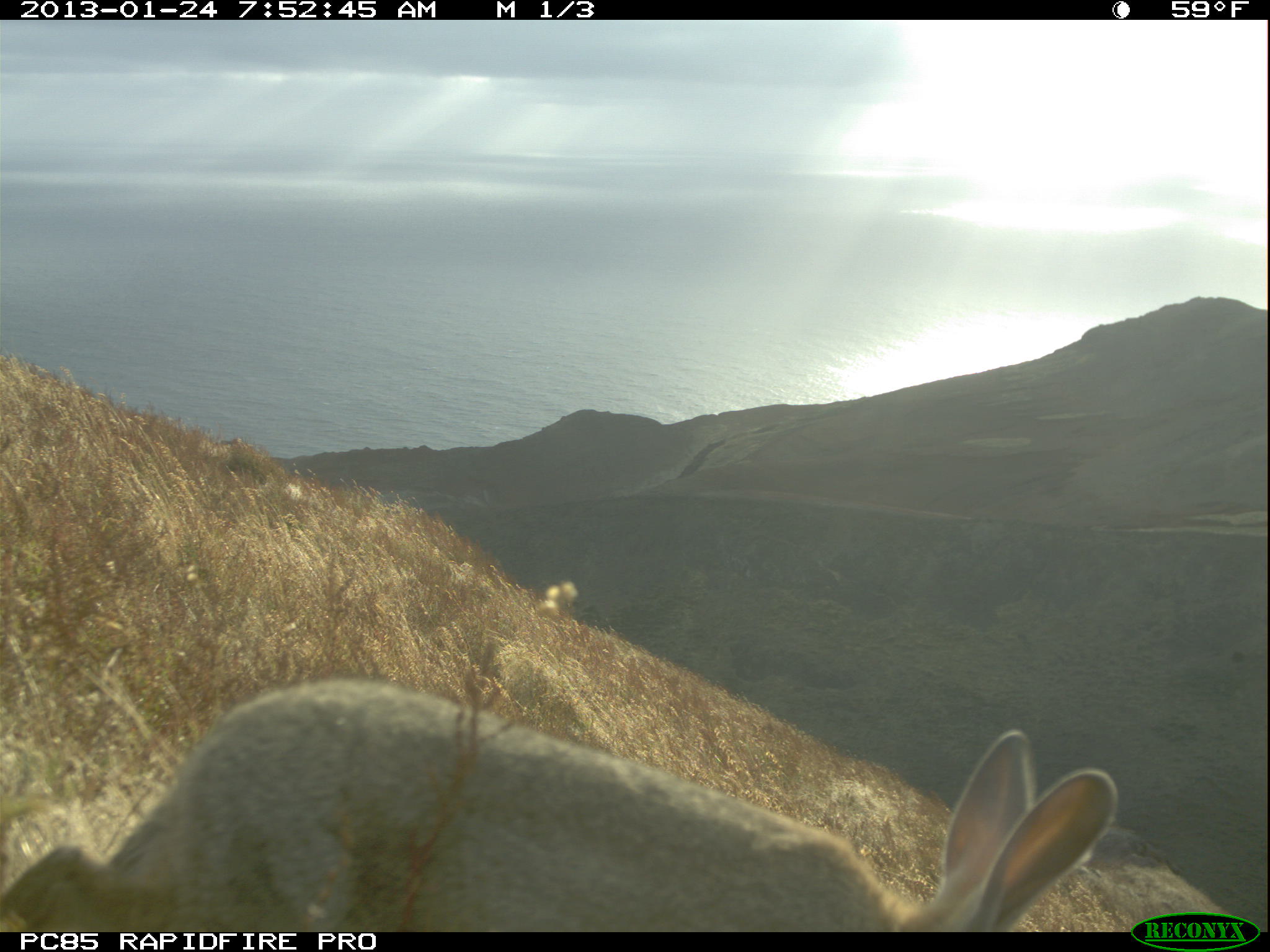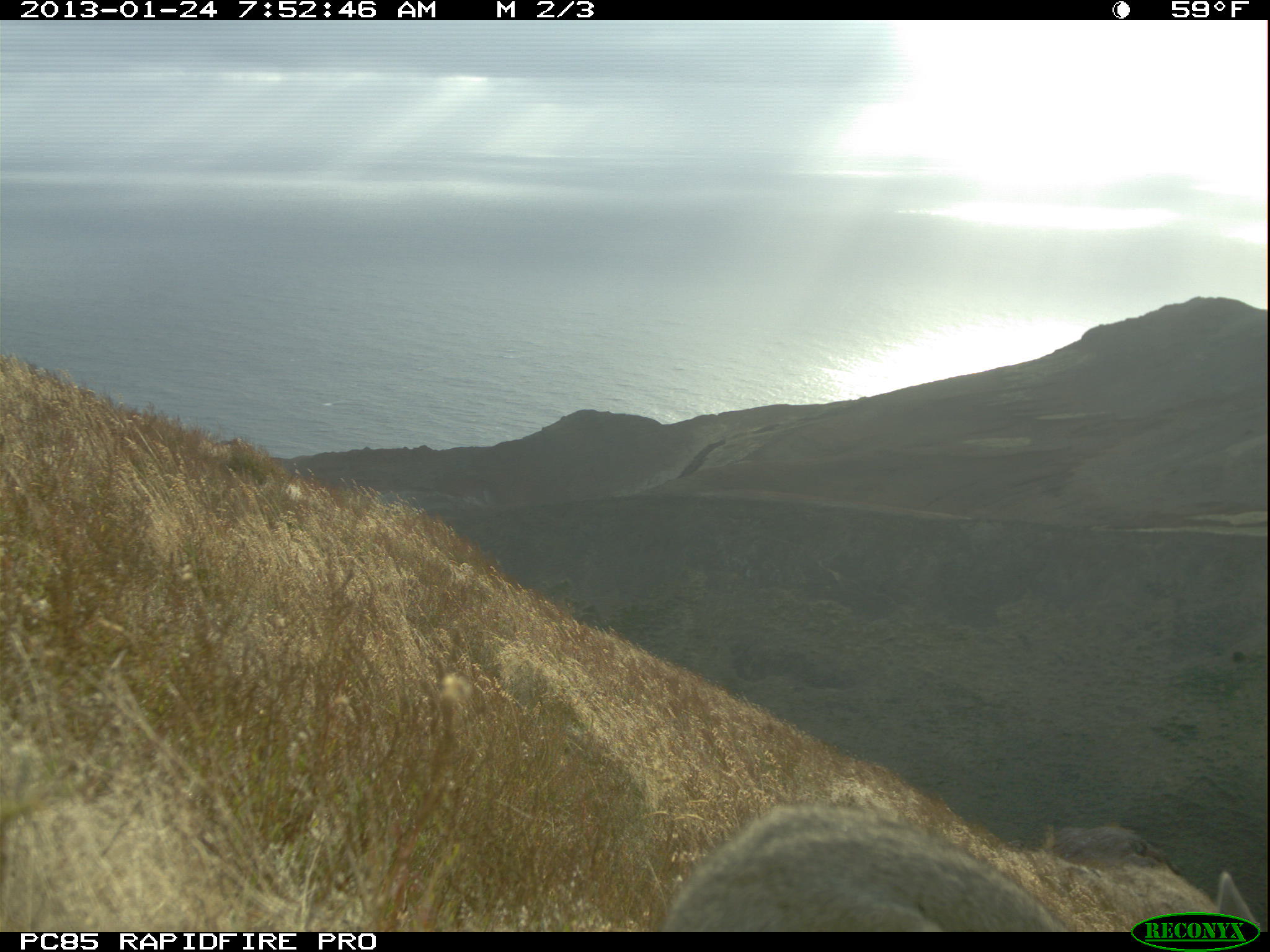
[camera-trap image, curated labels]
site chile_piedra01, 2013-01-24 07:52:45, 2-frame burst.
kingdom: Animalia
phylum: Chordata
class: Mammalia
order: Lagomorpha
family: Leporidae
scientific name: Leporidae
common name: rabbits and hares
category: rabbit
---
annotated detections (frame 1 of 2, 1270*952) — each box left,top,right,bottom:
rabbit: 0,664,1129,935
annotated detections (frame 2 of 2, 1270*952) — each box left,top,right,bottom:
rabbit: 654,801,1270,933